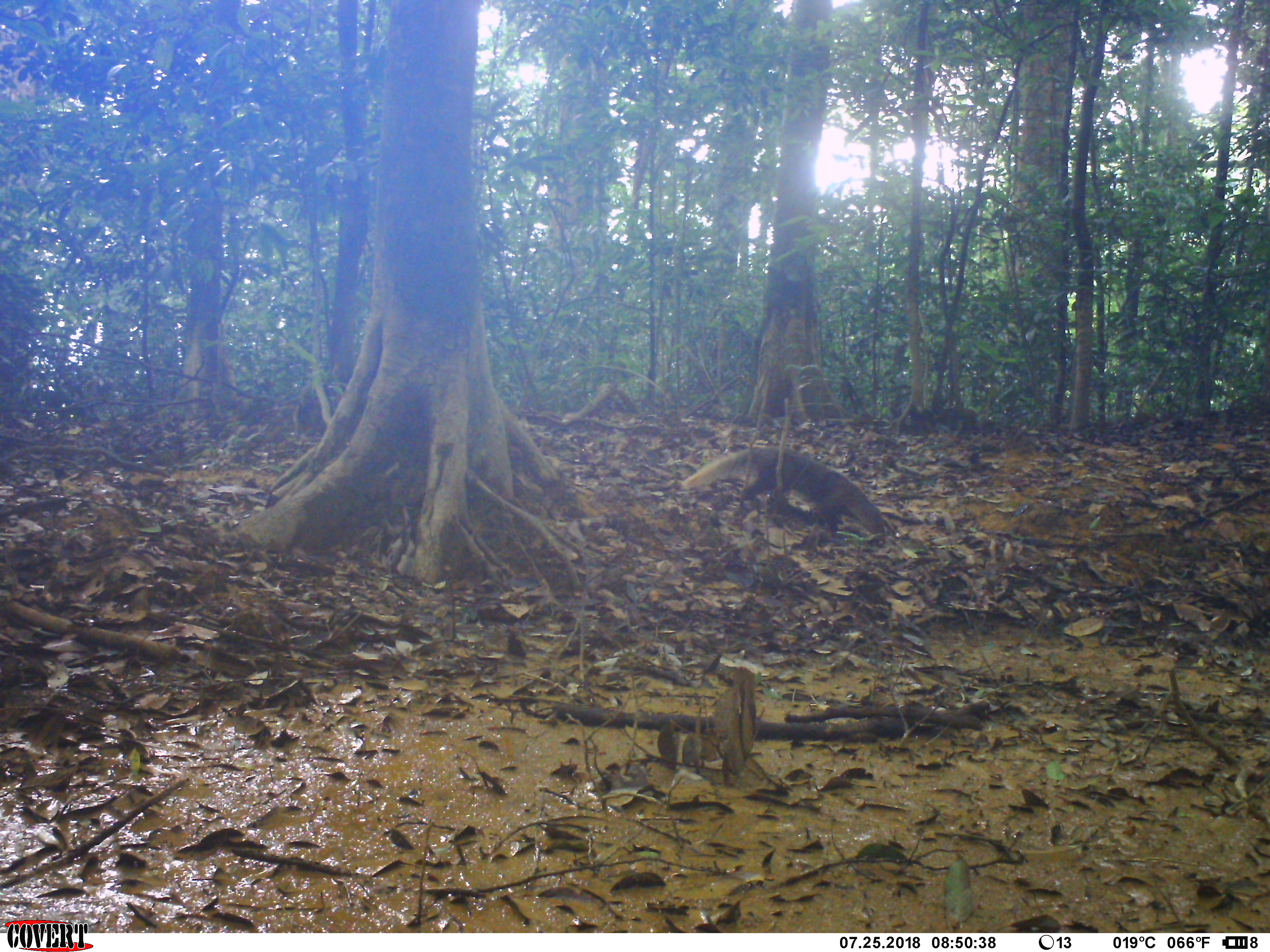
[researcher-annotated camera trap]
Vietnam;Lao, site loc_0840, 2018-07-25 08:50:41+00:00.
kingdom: Animalia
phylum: Chordata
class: Mammalia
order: Carnivora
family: Herpestidae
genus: Urva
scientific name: Urva urva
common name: crab-eating mongoose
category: crab eating mongoose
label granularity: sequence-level